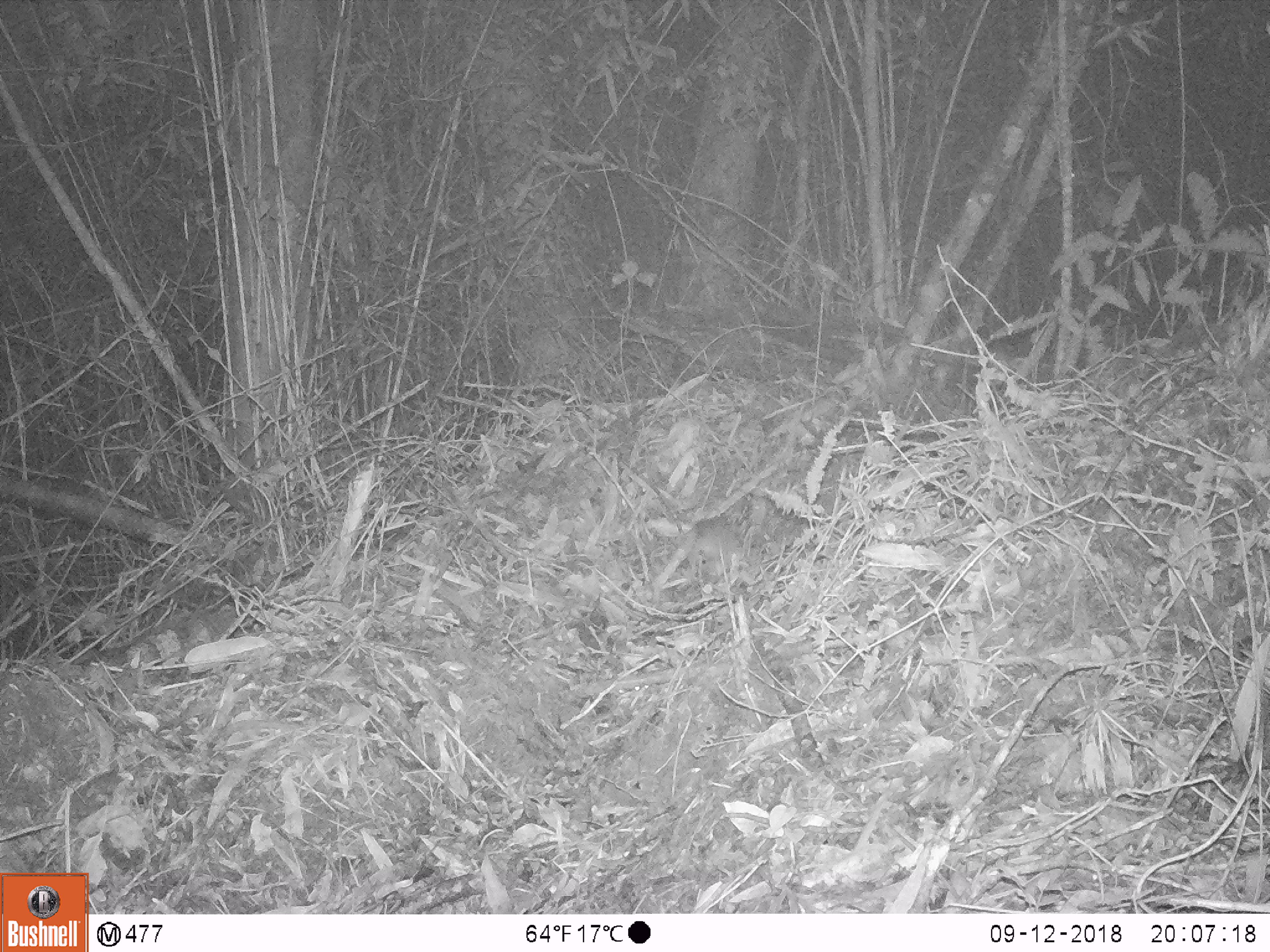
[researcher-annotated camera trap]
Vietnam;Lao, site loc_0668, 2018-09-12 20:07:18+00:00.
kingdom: Animalia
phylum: Chordata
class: Mammalia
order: Rodentia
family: Muridae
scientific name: Muridae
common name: old-world mice and rats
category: unidentified murid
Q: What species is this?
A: Unidentified murid (old-world mice and rats) (Muridae).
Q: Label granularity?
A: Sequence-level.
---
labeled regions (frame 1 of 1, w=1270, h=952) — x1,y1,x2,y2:
unidentified murid: 622,460,744,575